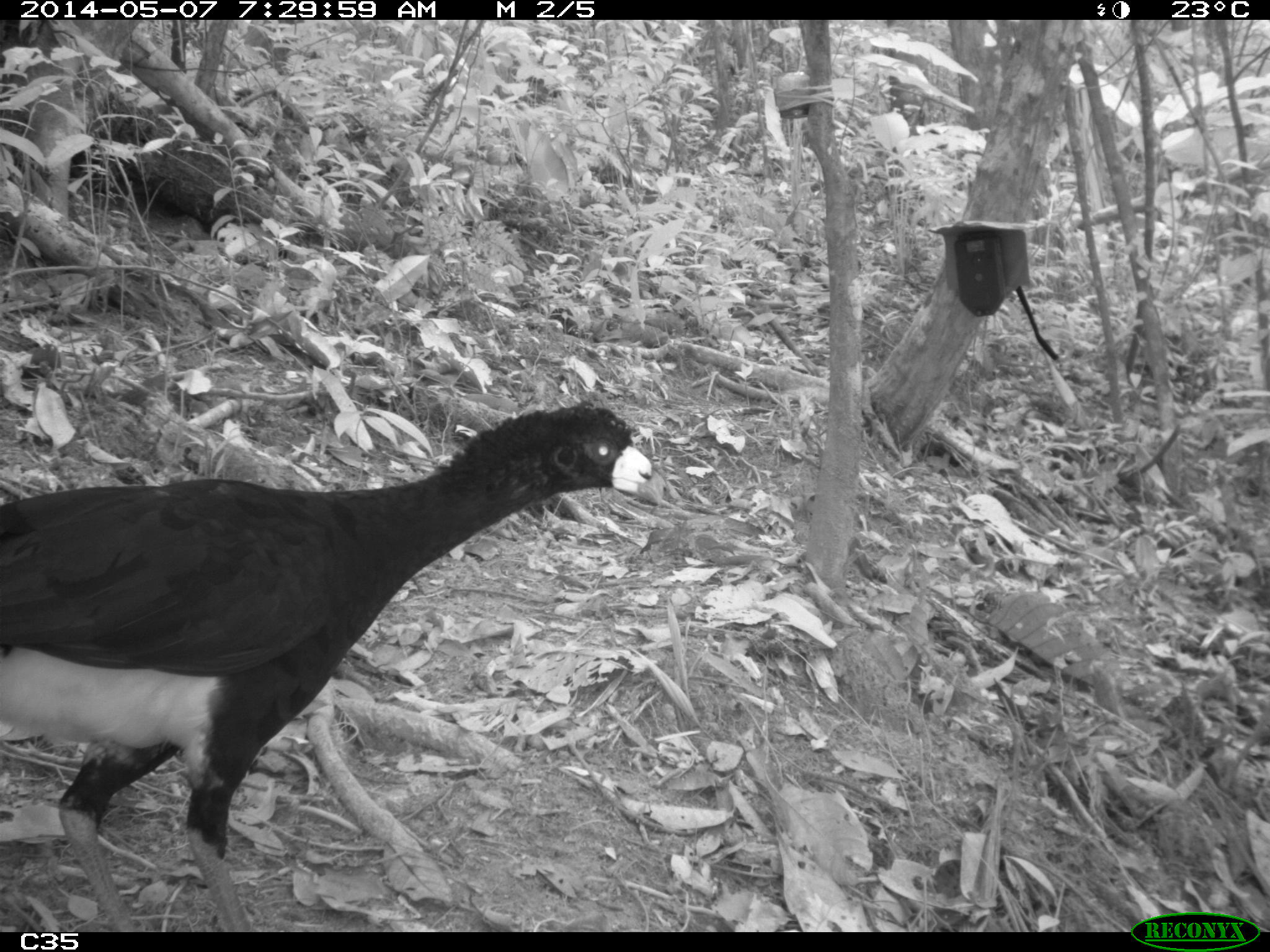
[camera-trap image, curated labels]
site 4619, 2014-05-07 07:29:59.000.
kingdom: Animalia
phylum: Chordata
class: Aves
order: Galliformes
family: Cracidae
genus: Crax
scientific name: Crax alector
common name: black curassow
Crax alector (black curassow), count 2, age adult, sex female.